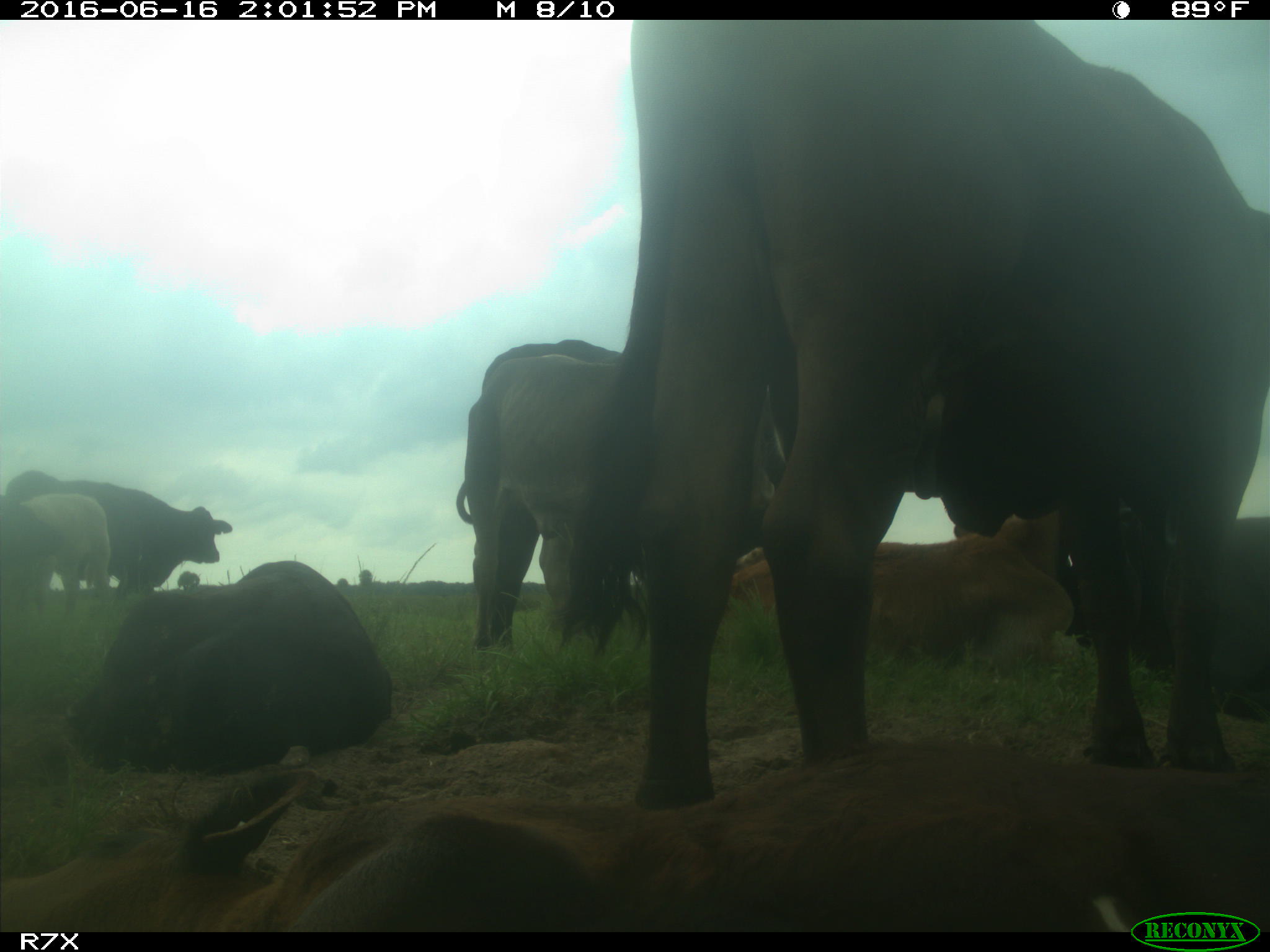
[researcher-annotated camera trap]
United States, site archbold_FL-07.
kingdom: Animalia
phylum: Chordata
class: Mammalia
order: Artiodactyla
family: Bovidae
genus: Bos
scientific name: Bos taurus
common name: domestic cow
Bos taurus (domestic cow).